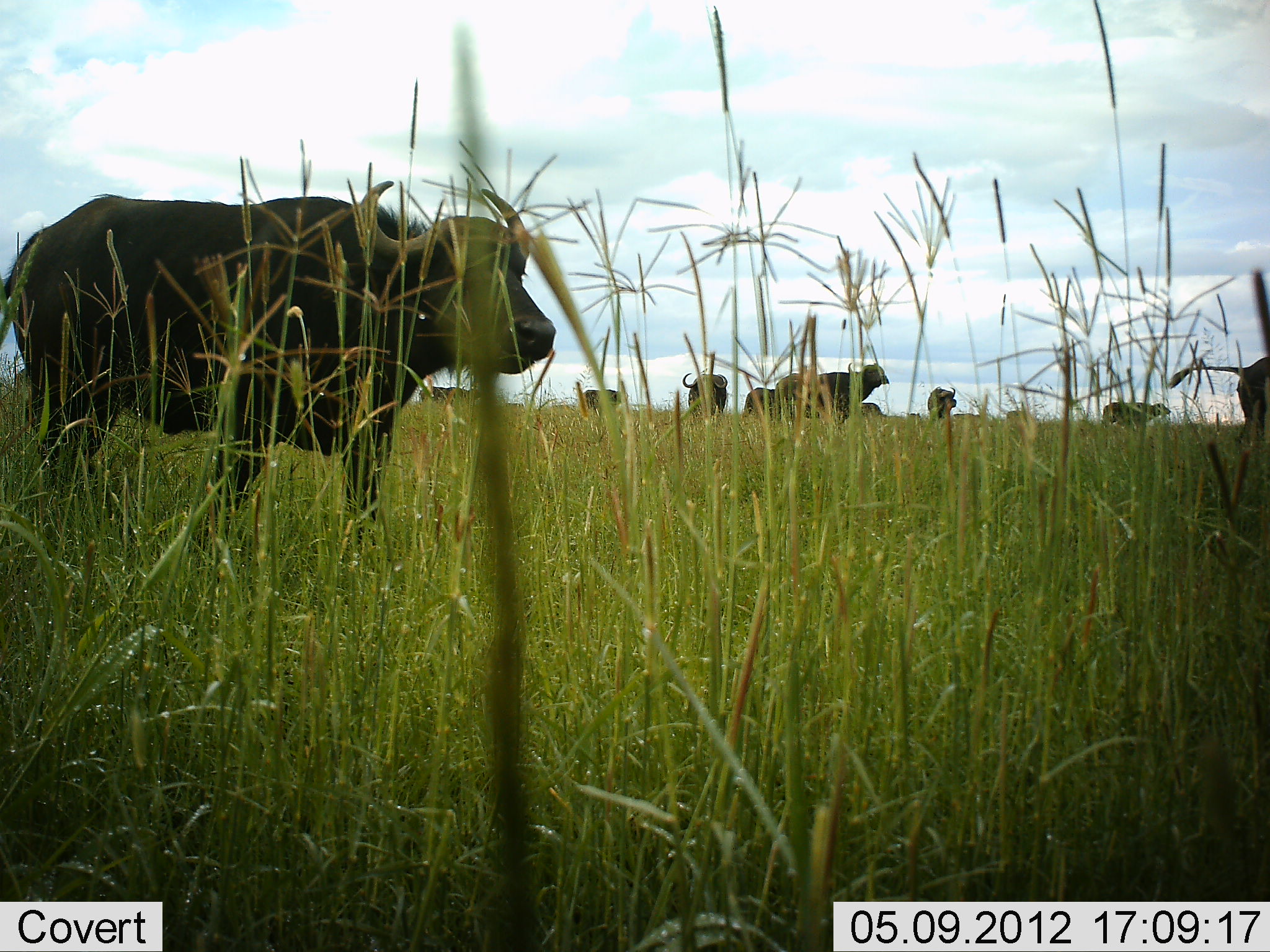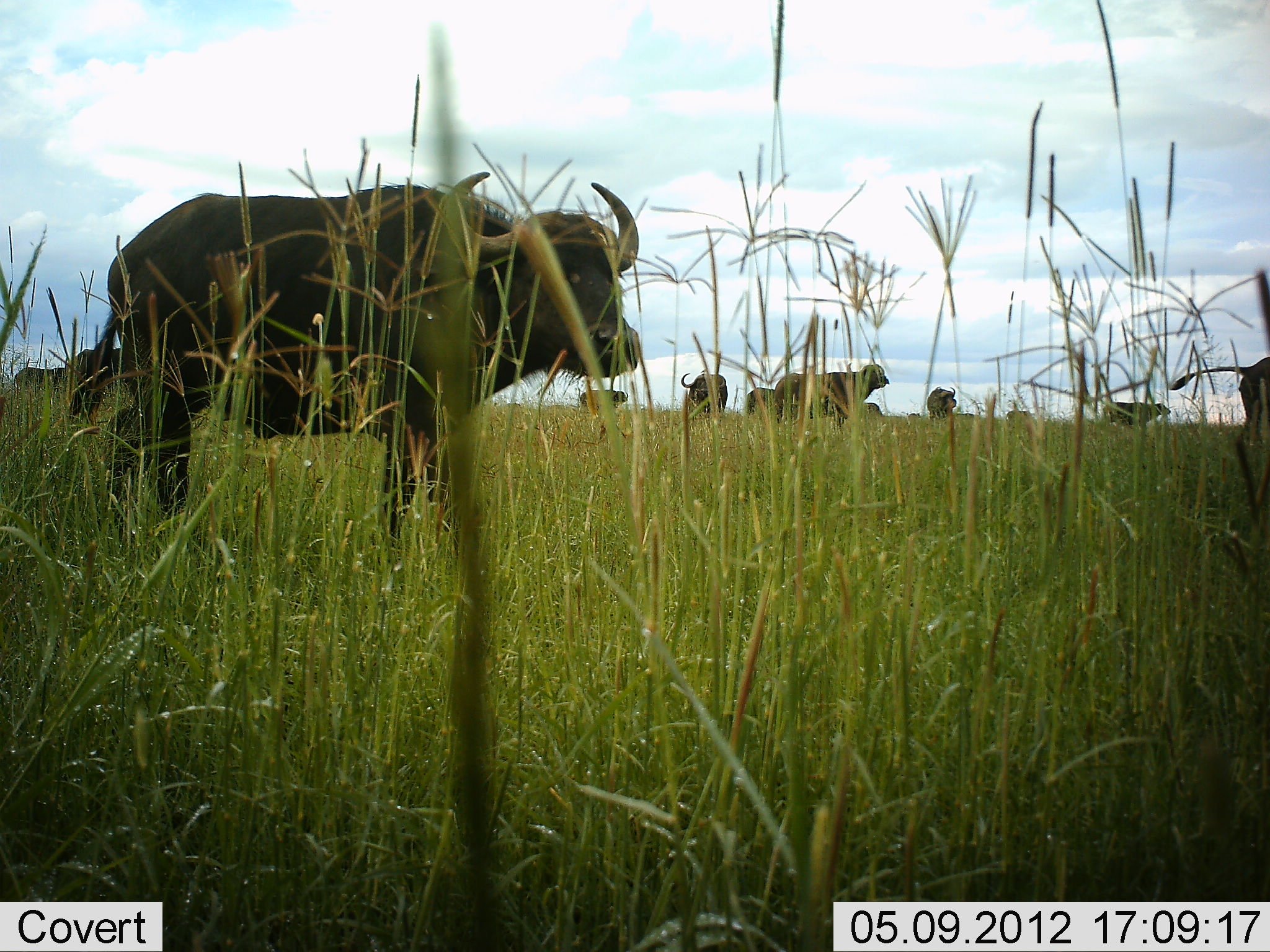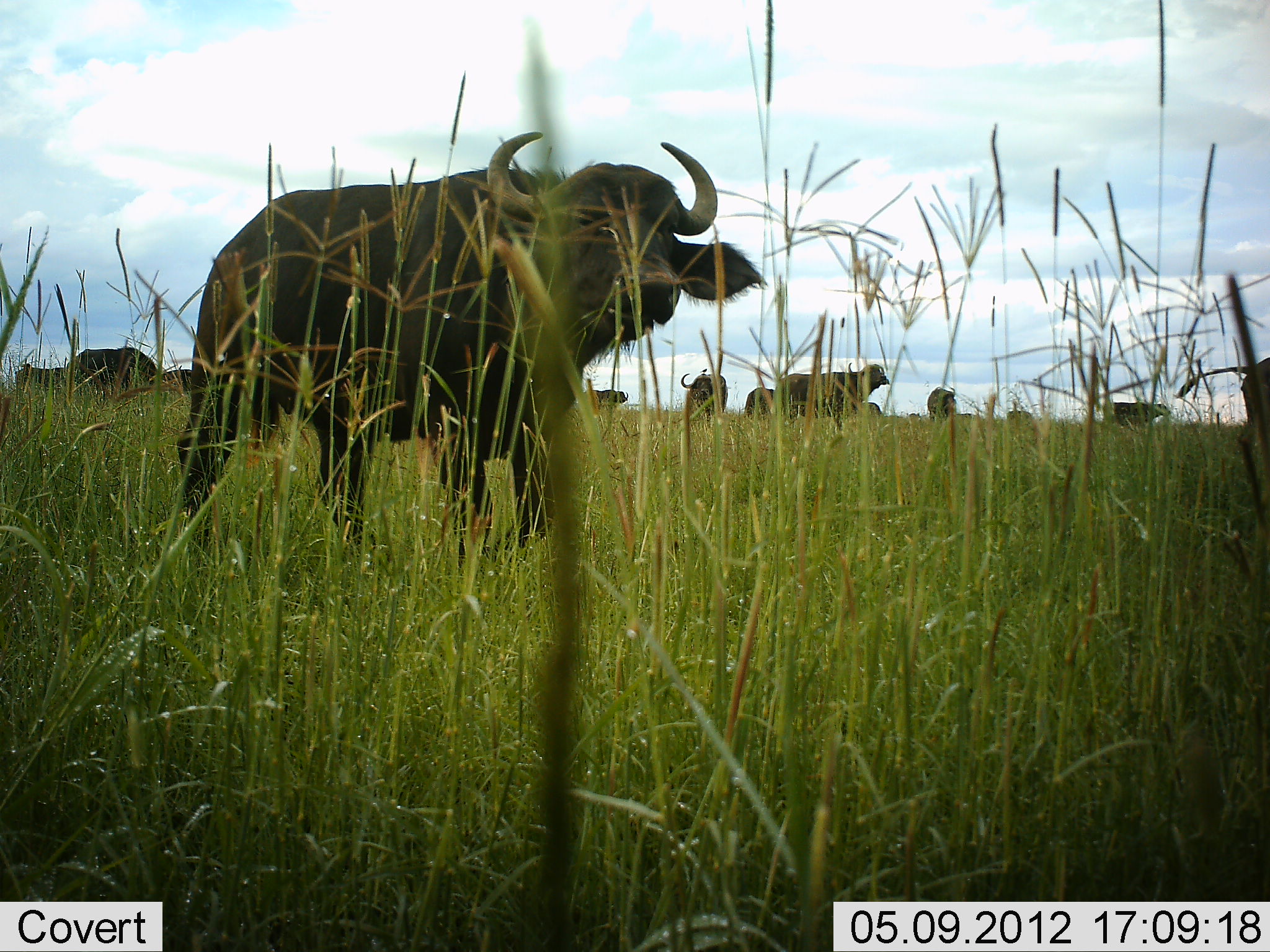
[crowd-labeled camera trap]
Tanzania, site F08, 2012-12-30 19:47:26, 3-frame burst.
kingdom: Animalia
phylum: Chordata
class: Mammalia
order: Artiodactyla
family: Bovidae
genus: Syncerus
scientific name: Syncerus caffer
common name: cape buffalo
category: buffalo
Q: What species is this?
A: Buffalo (cape buffalo) (Syncerus caffer).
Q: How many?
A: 11-50.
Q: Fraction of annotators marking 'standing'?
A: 79%.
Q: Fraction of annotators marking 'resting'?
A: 3%.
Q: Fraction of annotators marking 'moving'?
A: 70%.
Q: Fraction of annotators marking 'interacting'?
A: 3%.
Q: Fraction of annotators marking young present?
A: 0%.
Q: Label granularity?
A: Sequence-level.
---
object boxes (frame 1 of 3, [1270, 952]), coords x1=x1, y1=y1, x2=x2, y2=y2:
animal: x1=0, y1=180, x2=558, y2=568; x1=1168, y1=356, x2=1270, y2=448; x1=776, y1=363, x2=889, y2=430; x1=683, y1=371, x2=730, y2=421; x1=860, y1=402, x2=885, y2=420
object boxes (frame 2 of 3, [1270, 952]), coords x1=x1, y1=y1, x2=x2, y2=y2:
animal: x1=67, y1=169, x2=643, y2=548; x1=1170, y1=355, x2=1270, y2=449; x1=775, y1=364, x2=888, y2=421; x1=680, y1=369, x2=729, y2=418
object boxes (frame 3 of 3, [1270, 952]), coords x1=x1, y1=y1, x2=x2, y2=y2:
animal: x1=176, y1=132, x2=765, y2=572; x1=1177, y1=358, x2=1270, y2=448; x1=776, y1=363, x2=891, y2=430; x1=65, y1=349, x2=161, y2=397; x1=866, y1=402, x2=882, y2=421